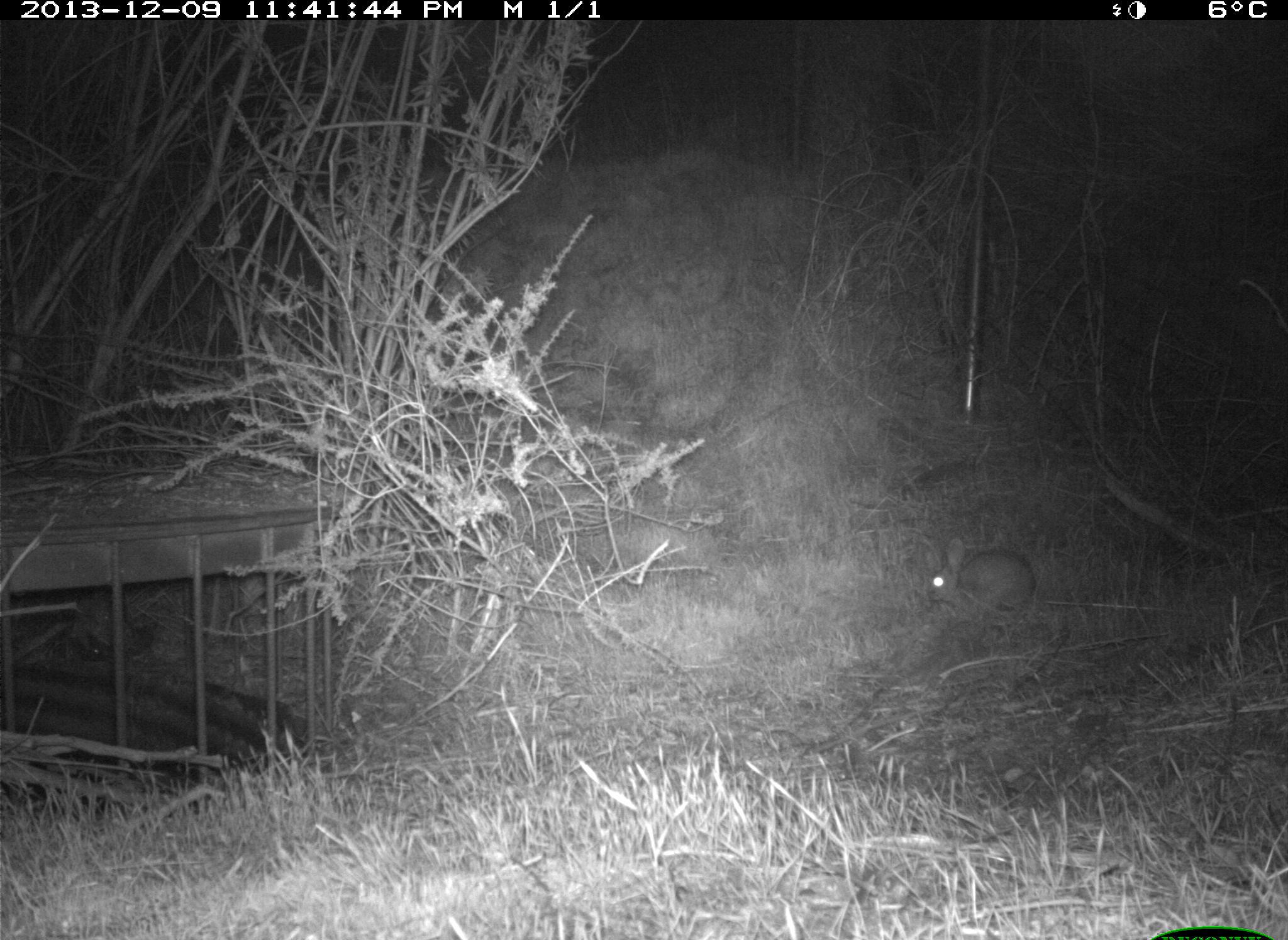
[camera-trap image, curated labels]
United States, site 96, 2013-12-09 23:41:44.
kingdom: Animalia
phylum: Chordata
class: Mammalia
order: Lagomorpha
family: Leporidae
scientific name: Leporidae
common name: rabbits and hares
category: rabbit